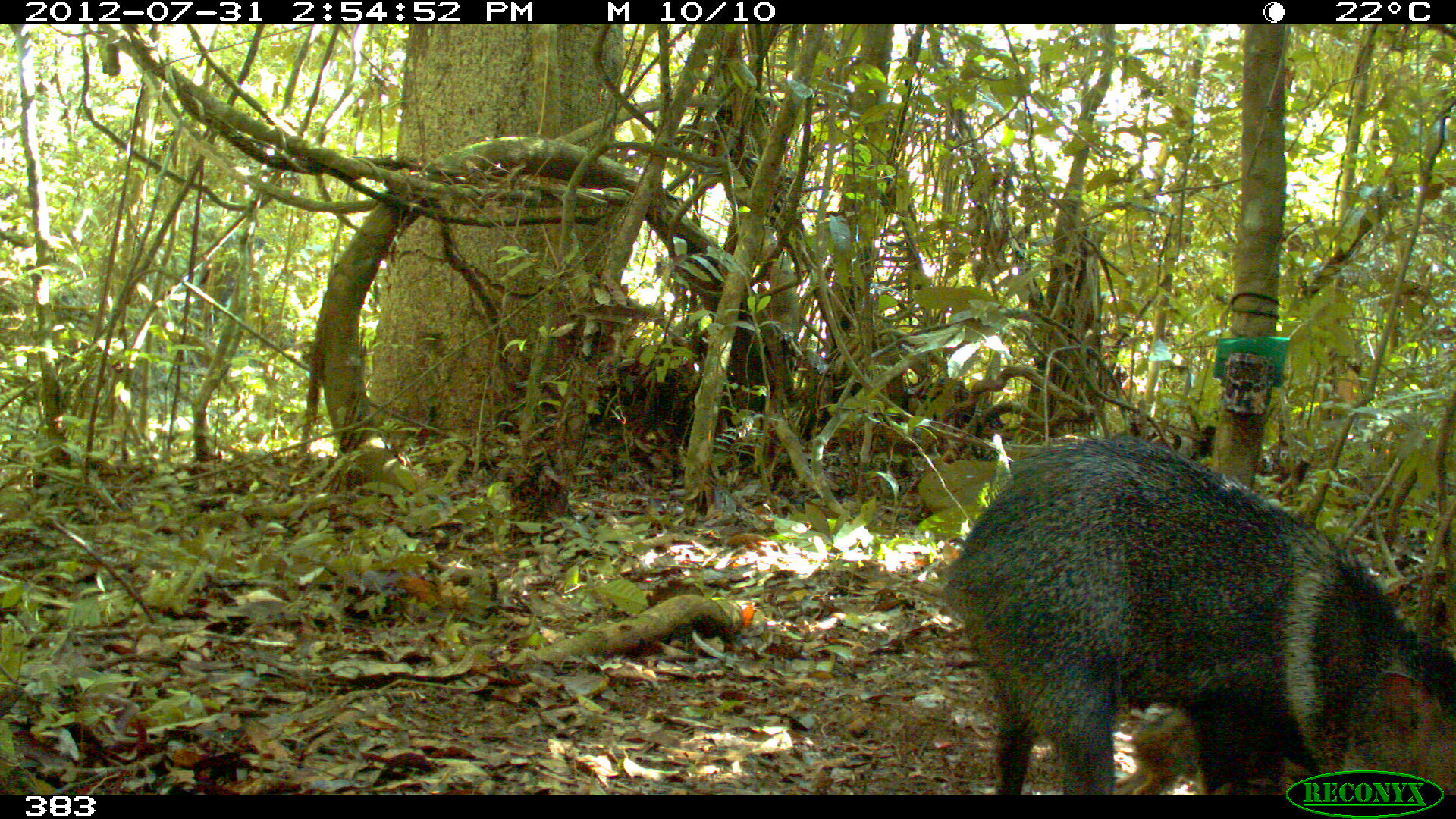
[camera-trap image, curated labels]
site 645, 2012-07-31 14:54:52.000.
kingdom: Animalia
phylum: Chordata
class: Mammalia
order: Artiodactyla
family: Tayassuidae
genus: Pecari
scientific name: Pecari tajacu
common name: collared peccary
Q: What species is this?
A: Pecari tajacu (collared peccary).